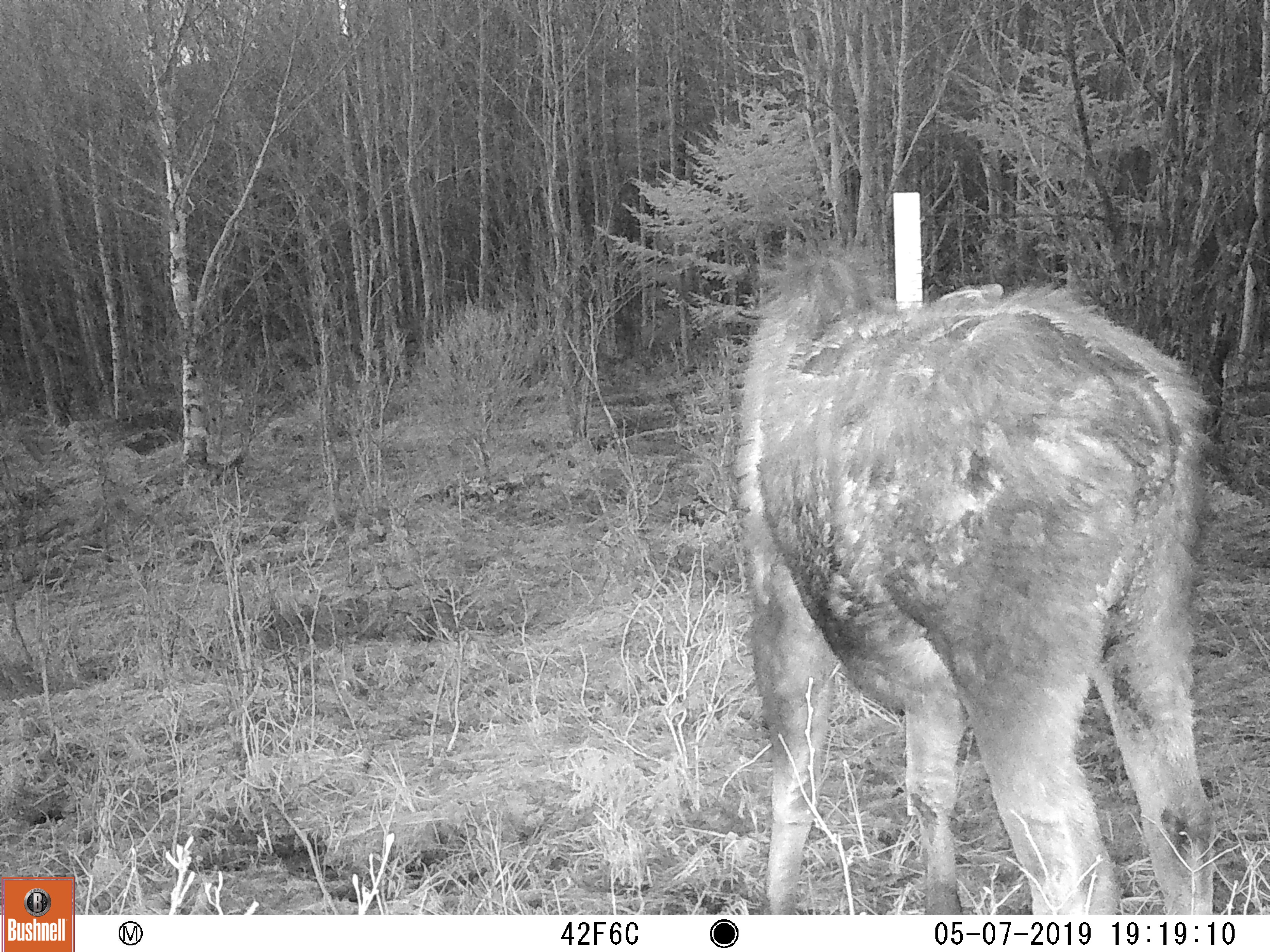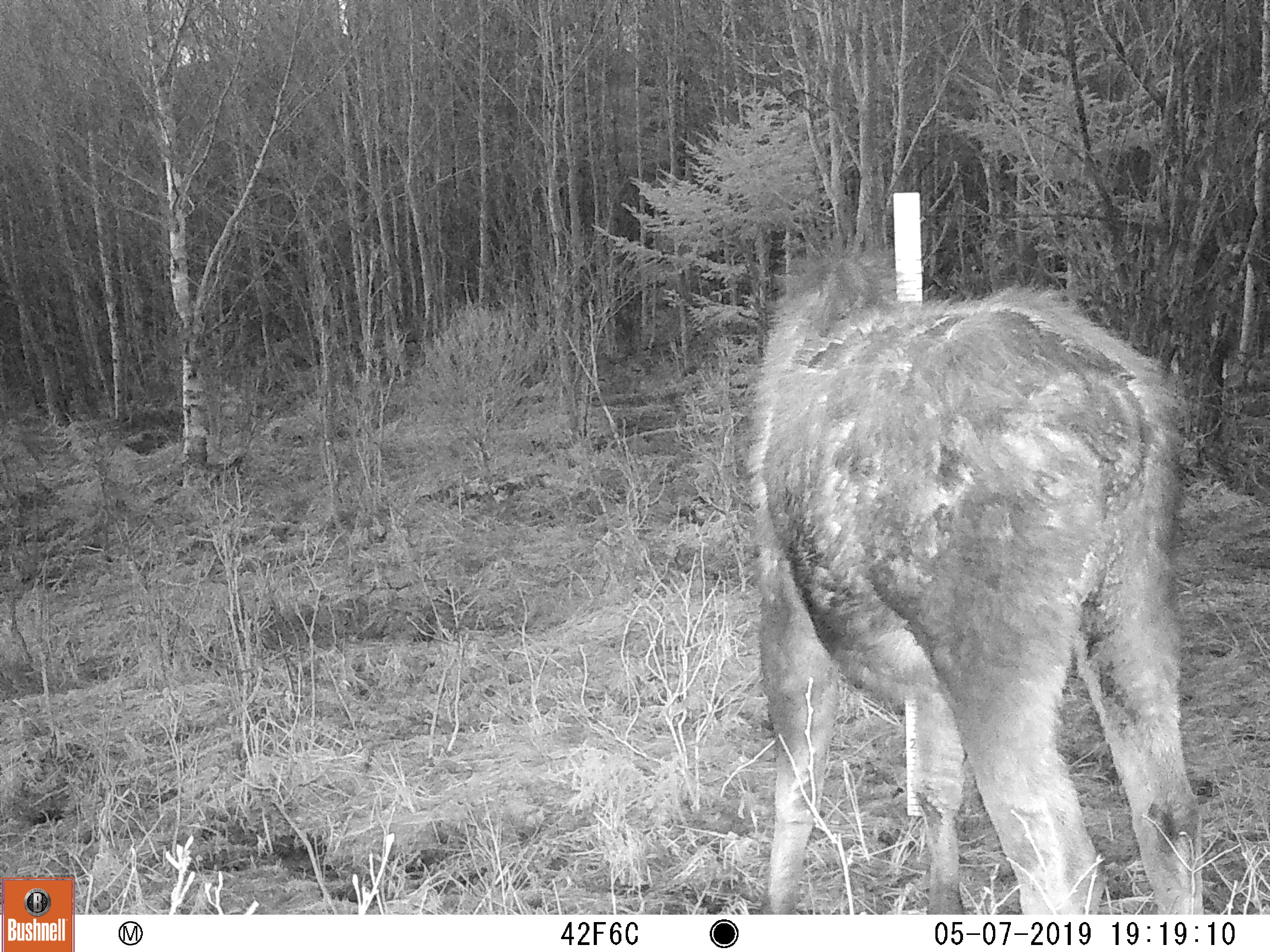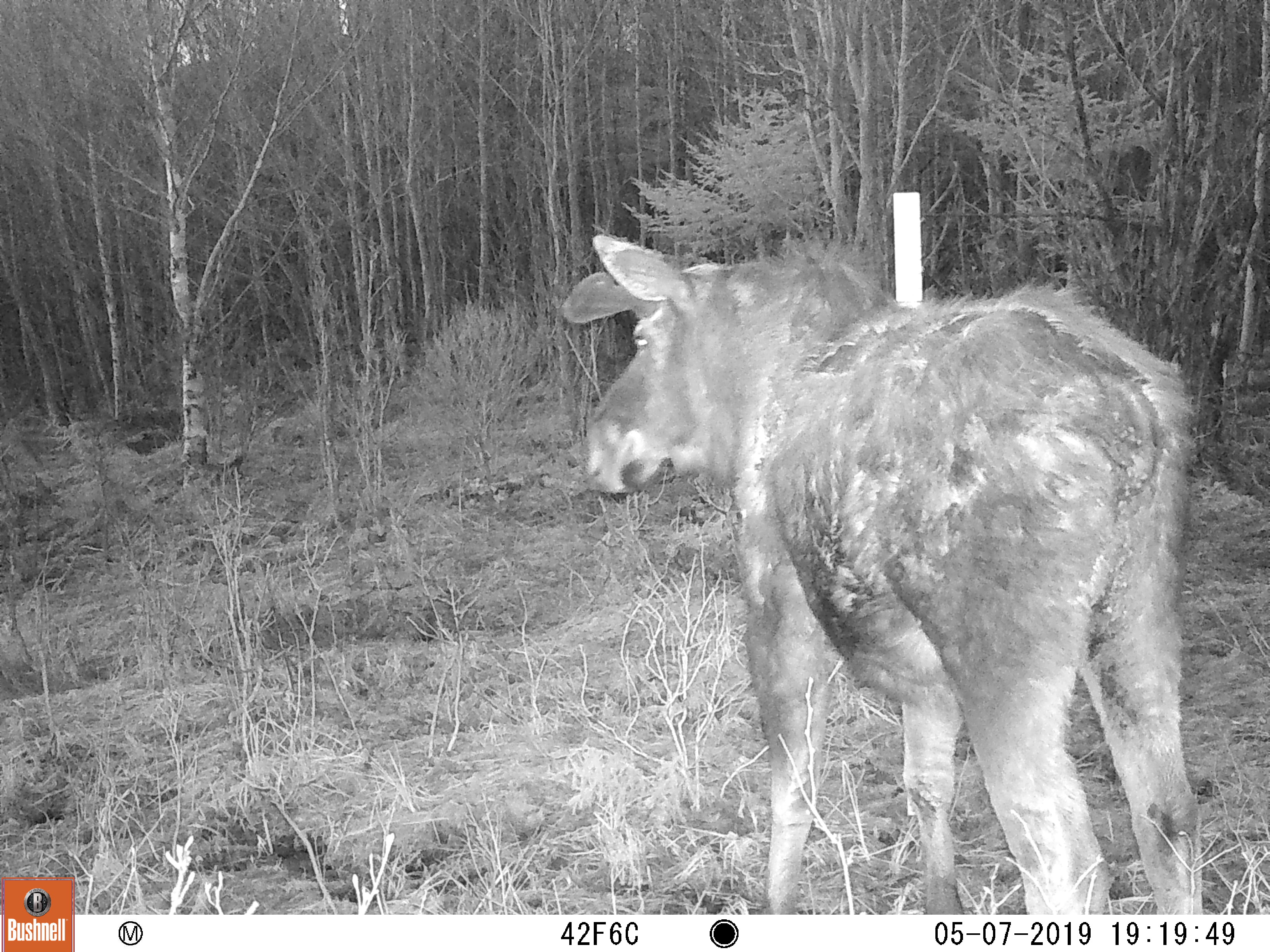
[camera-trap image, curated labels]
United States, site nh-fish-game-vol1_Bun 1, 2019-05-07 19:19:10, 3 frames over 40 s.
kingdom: Animalia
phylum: Chordata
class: Mammalia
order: Artiodactyla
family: Cervidae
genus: Alces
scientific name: Alces alces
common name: moose